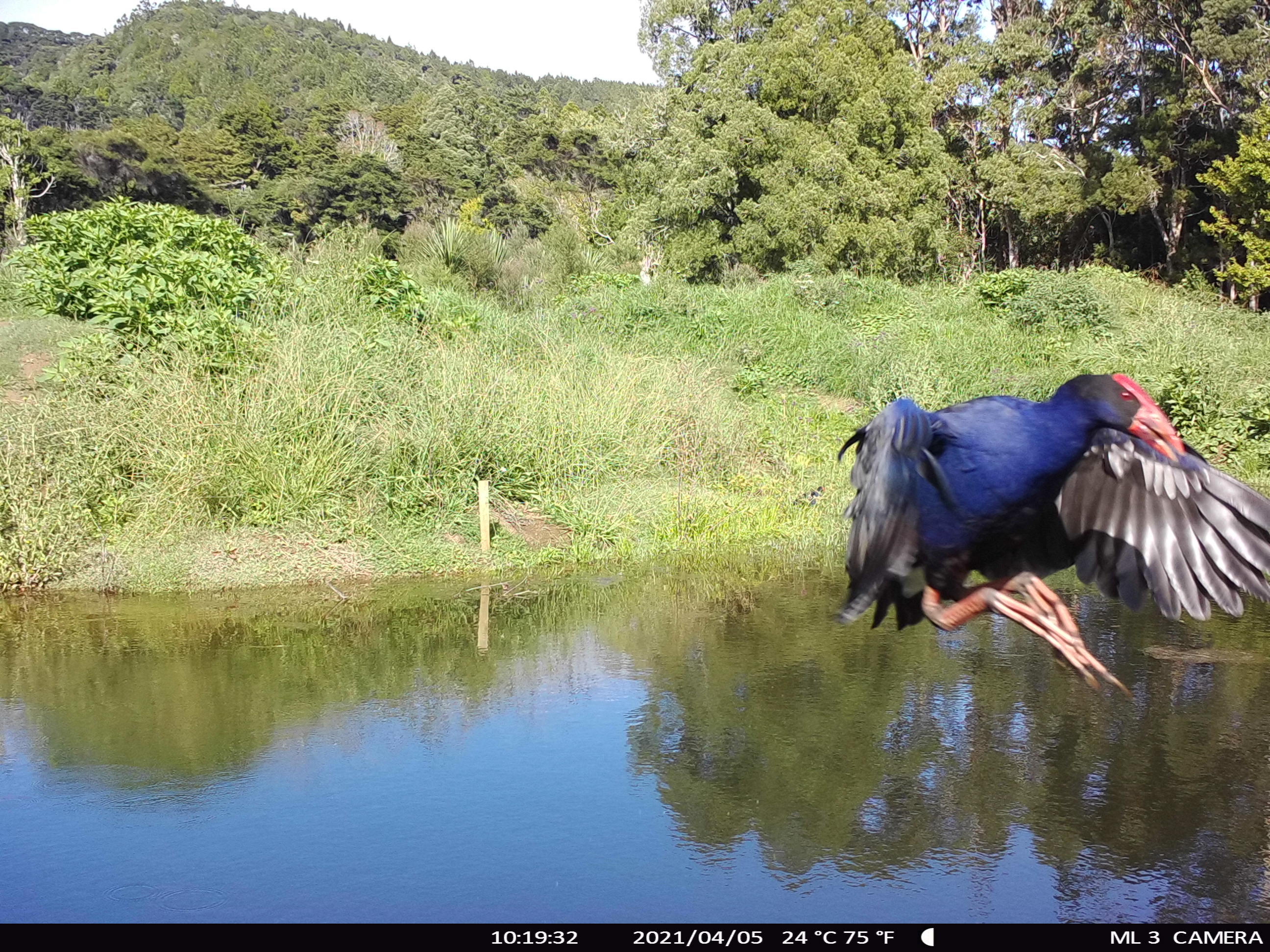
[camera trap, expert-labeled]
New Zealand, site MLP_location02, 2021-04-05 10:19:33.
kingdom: Animalia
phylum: Chordata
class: Aves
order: Gruiformes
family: Rallidae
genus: Porphyrio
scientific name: Porphyrio melanotus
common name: australasian swamphen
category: pukeko